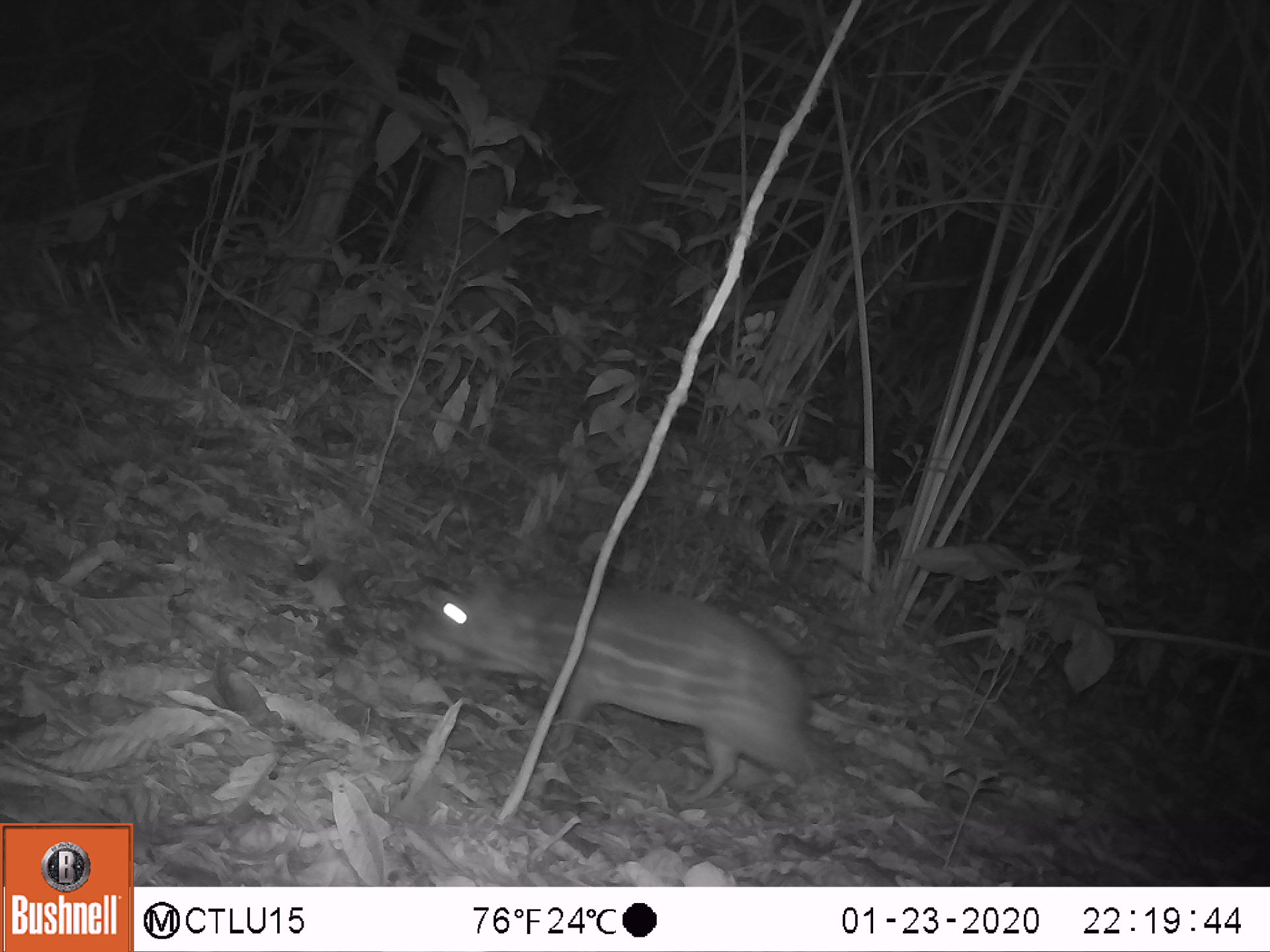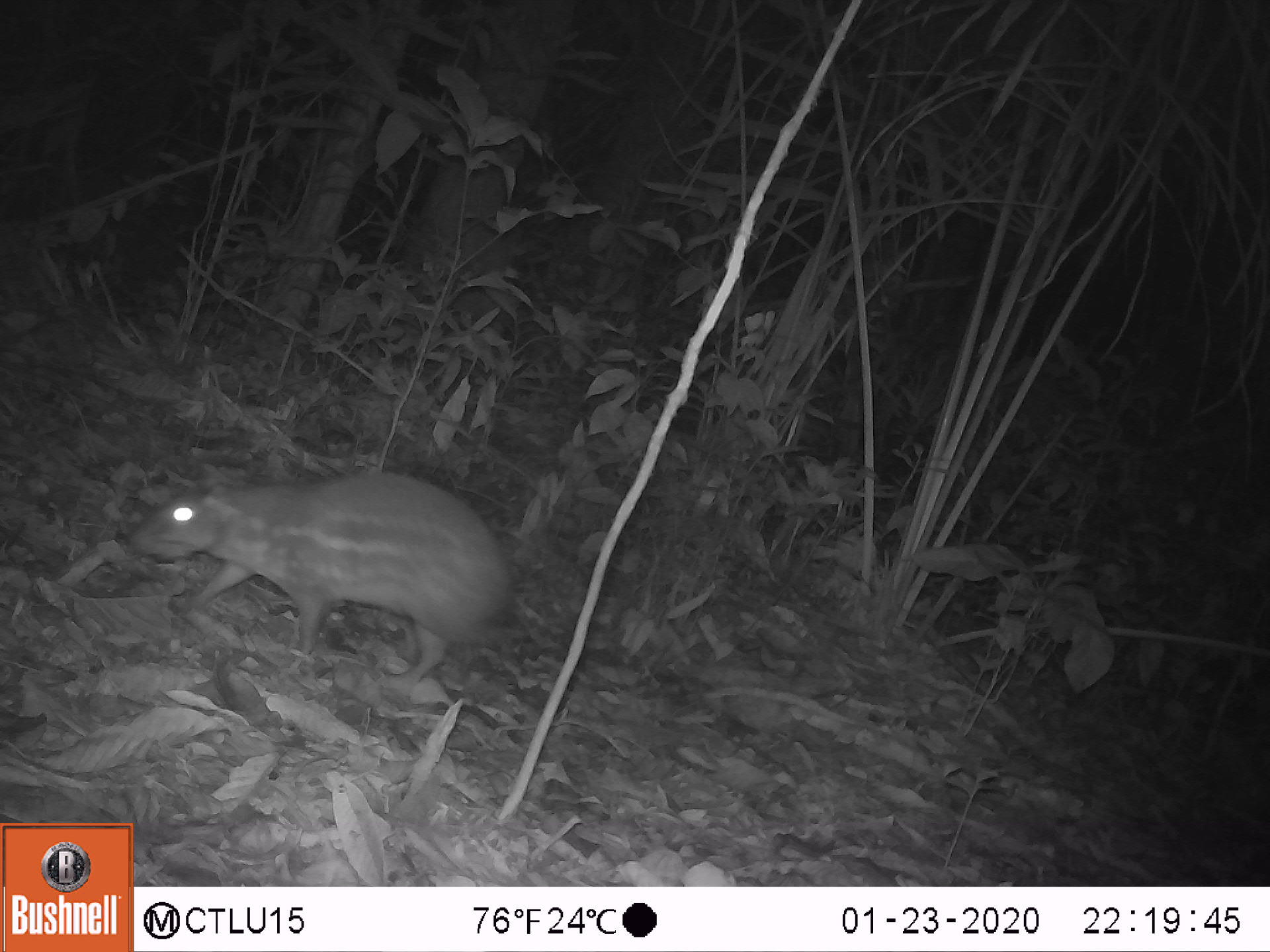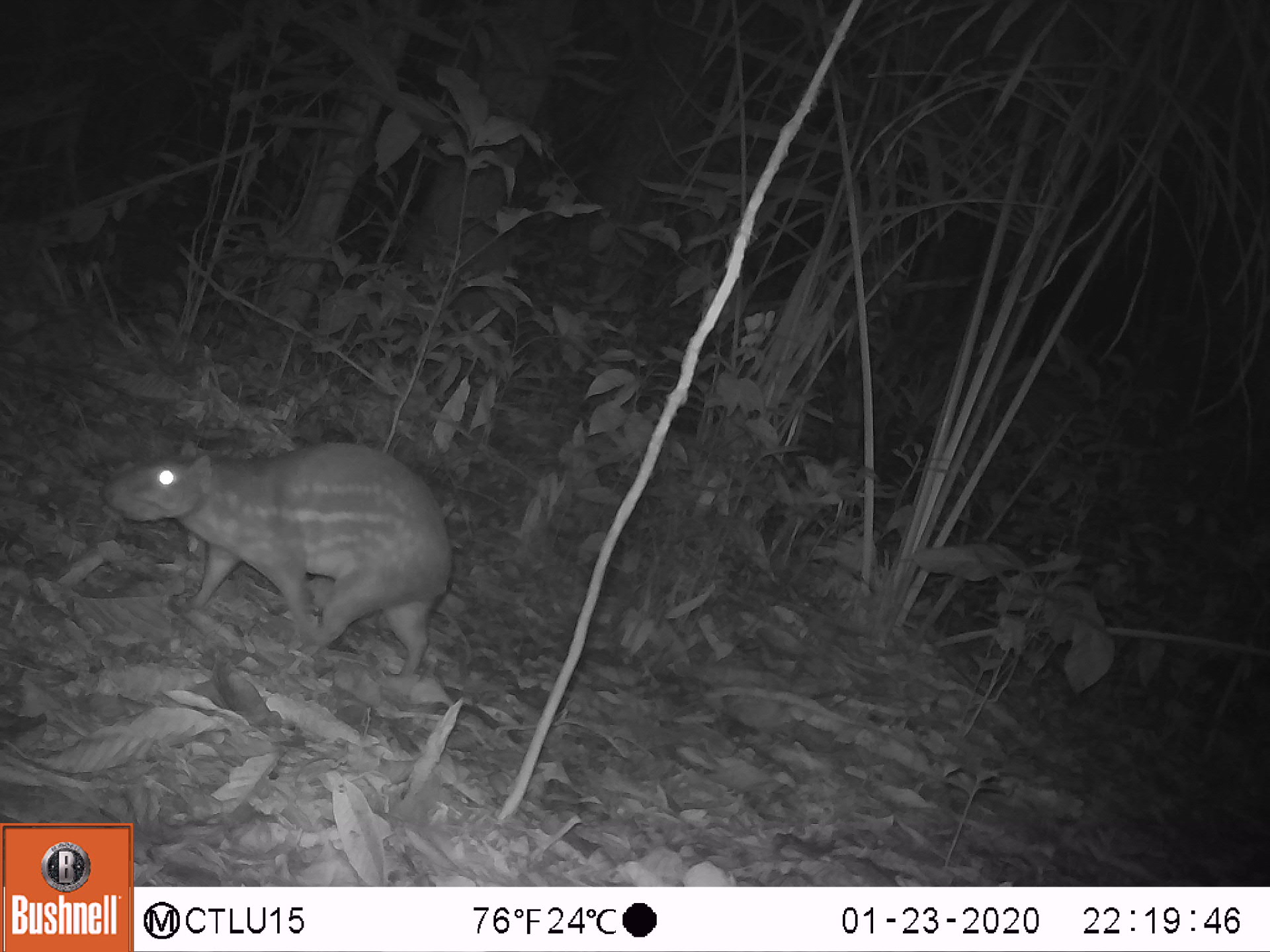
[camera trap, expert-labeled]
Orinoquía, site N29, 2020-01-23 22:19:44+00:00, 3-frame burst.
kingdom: Animalia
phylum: Chordata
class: Mammalia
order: Rodentia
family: Cuniculidae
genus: Cuniculus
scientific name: Cuniculus paca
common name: spotted paca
Spotted paca (Cuniculus paca).